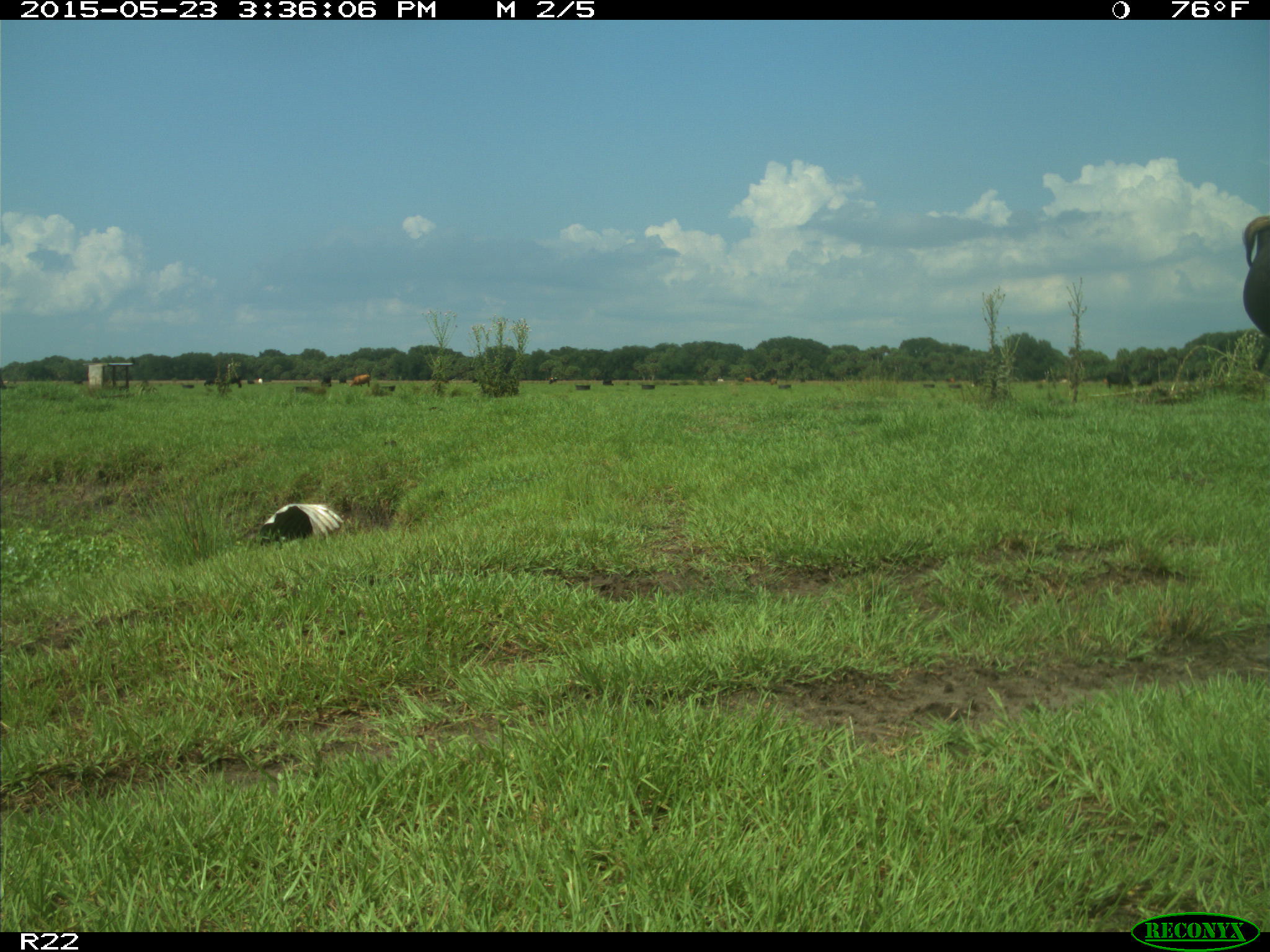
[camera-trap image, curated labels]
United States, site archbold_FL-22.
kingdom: Animalia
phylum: Chordata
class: Mammalia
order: Artiodactyla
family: Bovidae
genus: Bos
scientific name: Bos taurus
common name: domestic cow